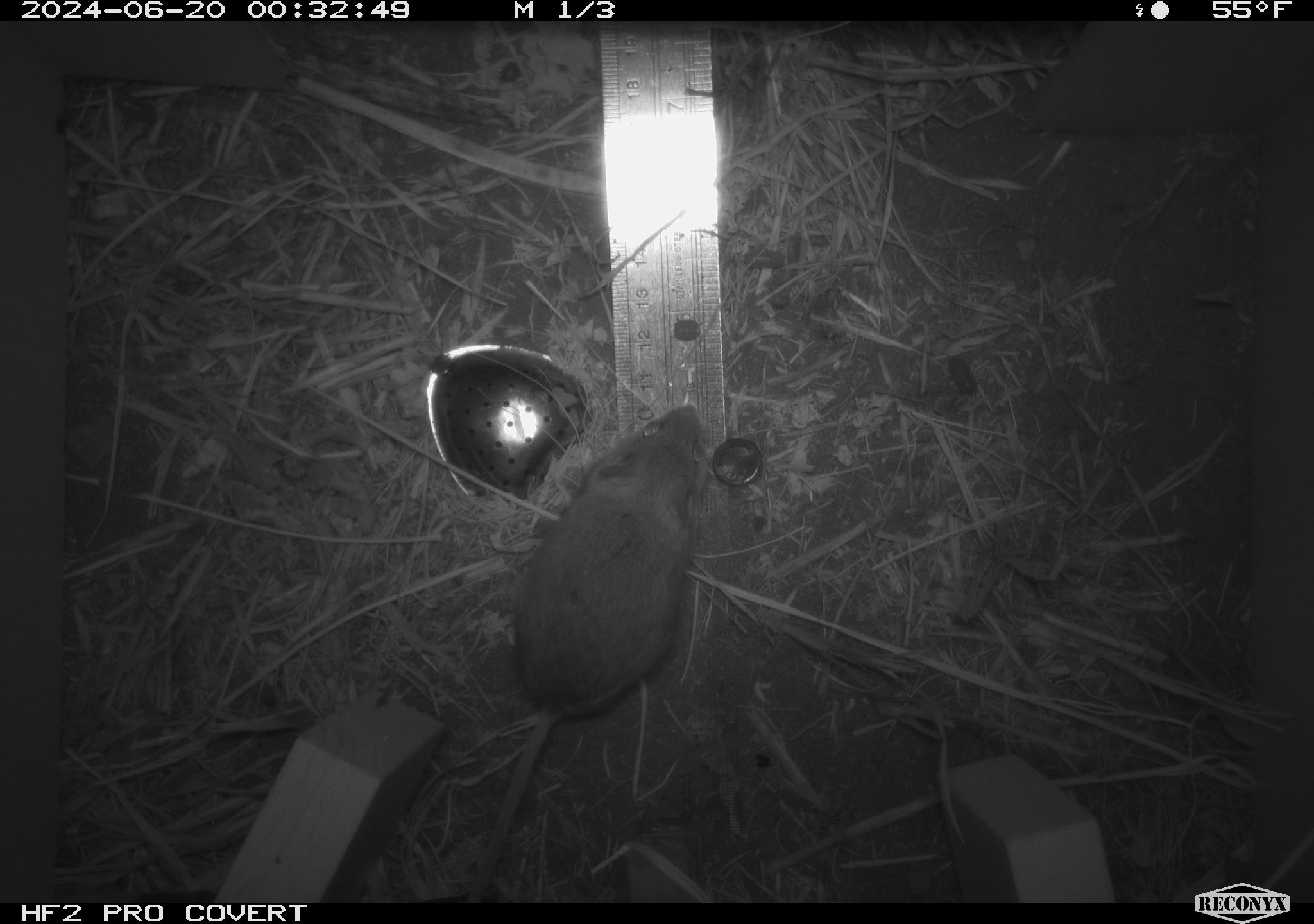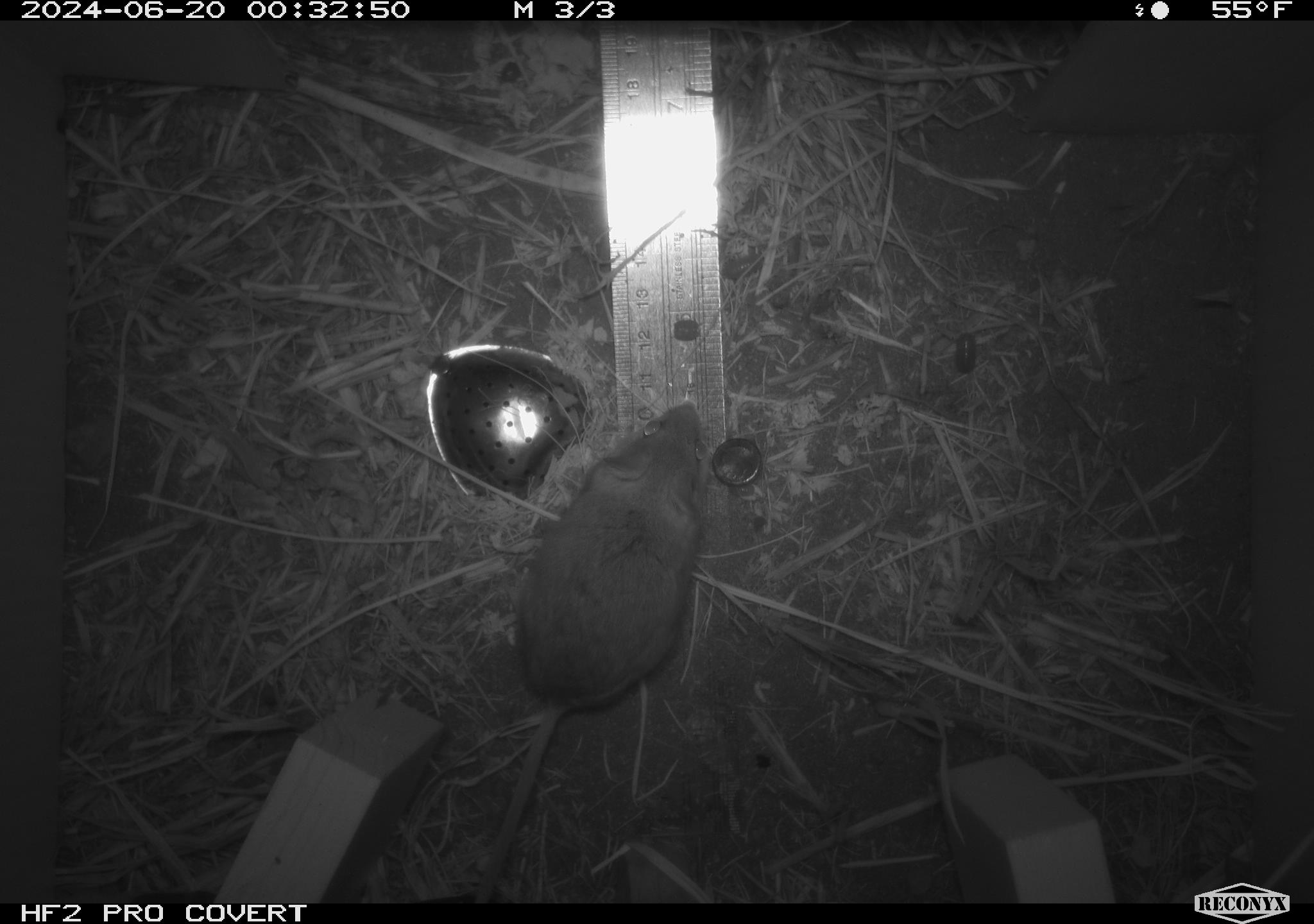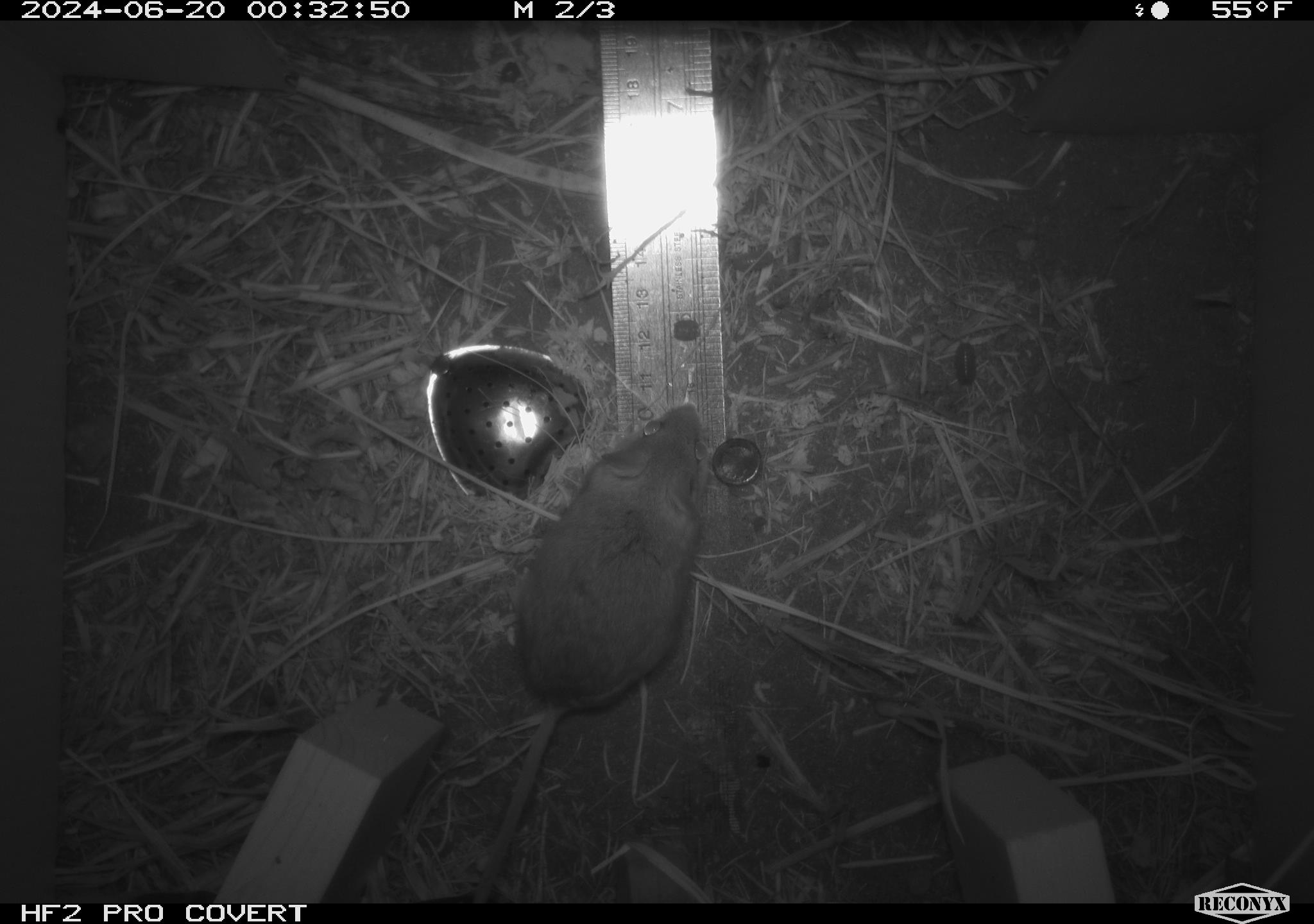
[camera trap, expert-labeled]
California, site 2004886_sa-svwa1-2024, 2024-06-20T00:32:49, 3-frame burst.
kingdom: Animalia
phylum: Arthropoda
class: Malacostraca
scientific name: Malacostraca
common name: amphipods, crabs, isopods, krill, lobsters and shrimps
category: malacostracan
Malacostracan (amphipods, crabs, isopods, krill, lobsters and shrimps) (Malacostraca).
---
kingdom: Animalia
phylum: Chordata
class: Mammalia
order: Rodentia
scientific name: Rodentia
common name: mouse species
Mouse species (Rodentia).